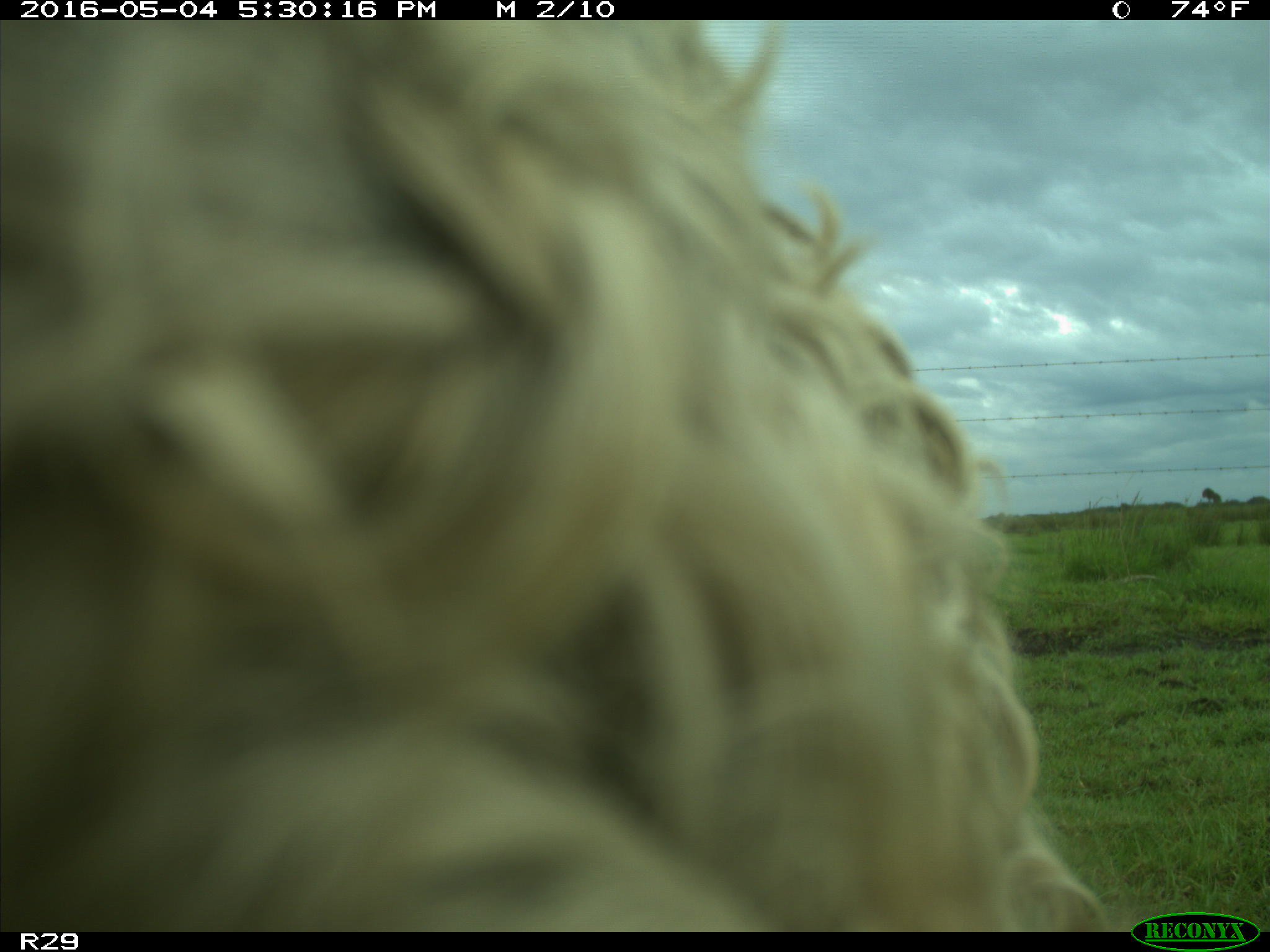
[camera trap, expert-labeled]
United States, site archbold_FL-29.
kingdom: Animalia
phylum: Chordata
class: Mammalia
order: Artiodactyla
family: Bovidae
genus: Bos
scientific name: Bos taurus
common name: domestic cow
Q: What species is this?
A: Bos taurus (domestic cow).